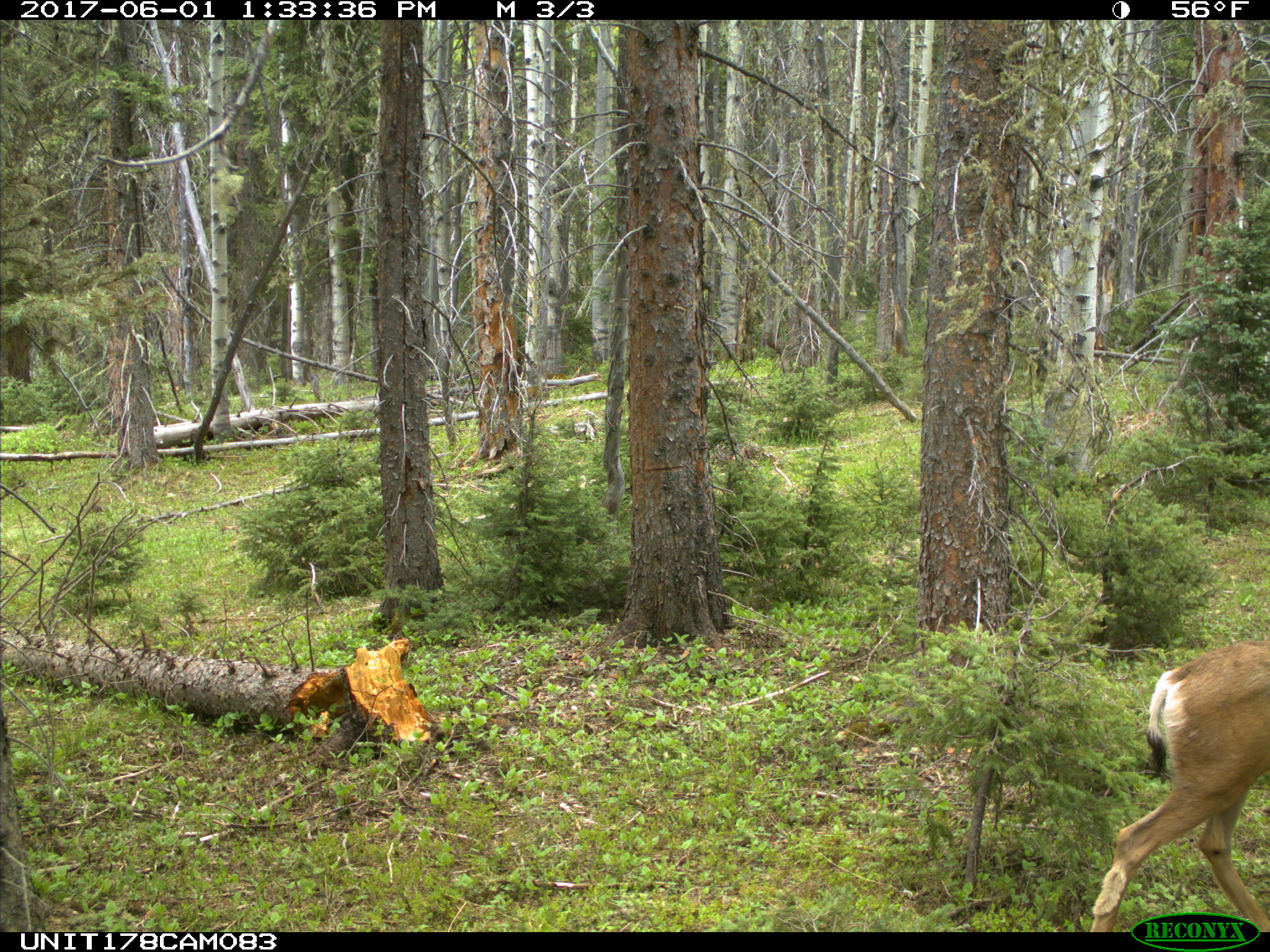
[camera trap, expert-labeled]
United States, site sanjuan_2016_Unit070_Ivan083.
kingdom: Animalia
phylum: Chordata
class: Mammalia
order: Artiodactyla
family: Cervidae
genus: Odocoileus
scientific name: Odocoileus hemionus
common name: mule deer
Odocoileus hemionus (mule deer).